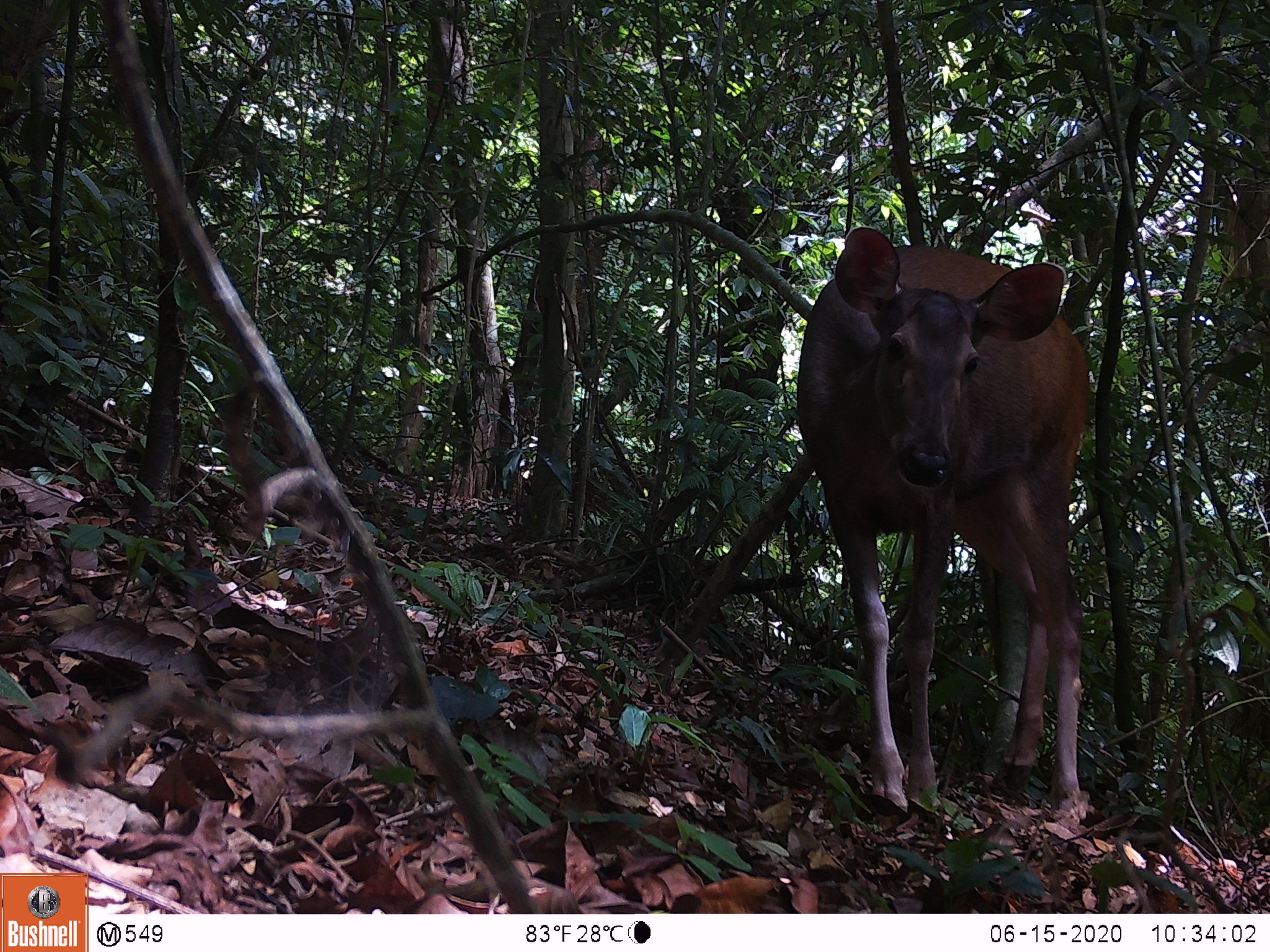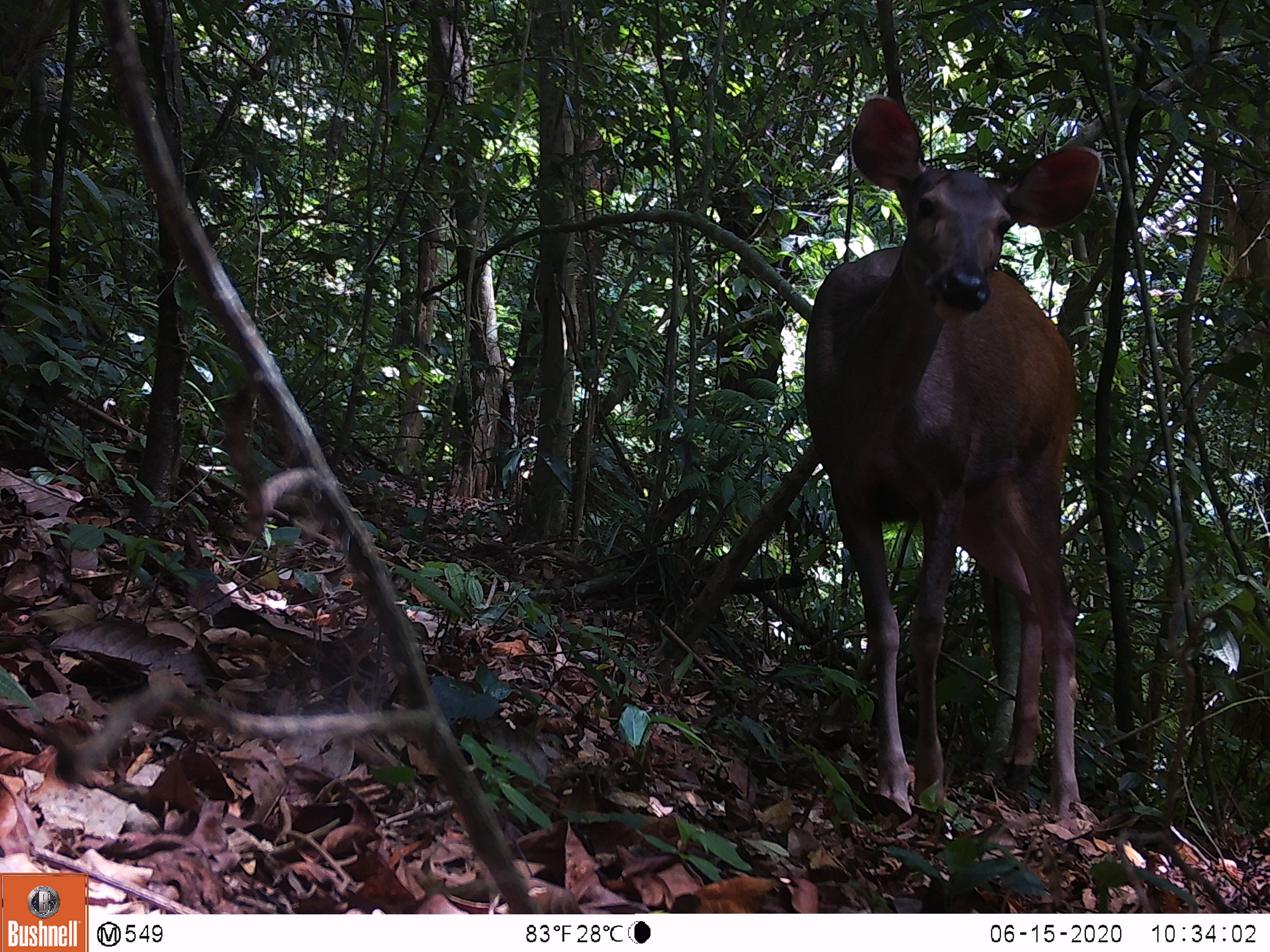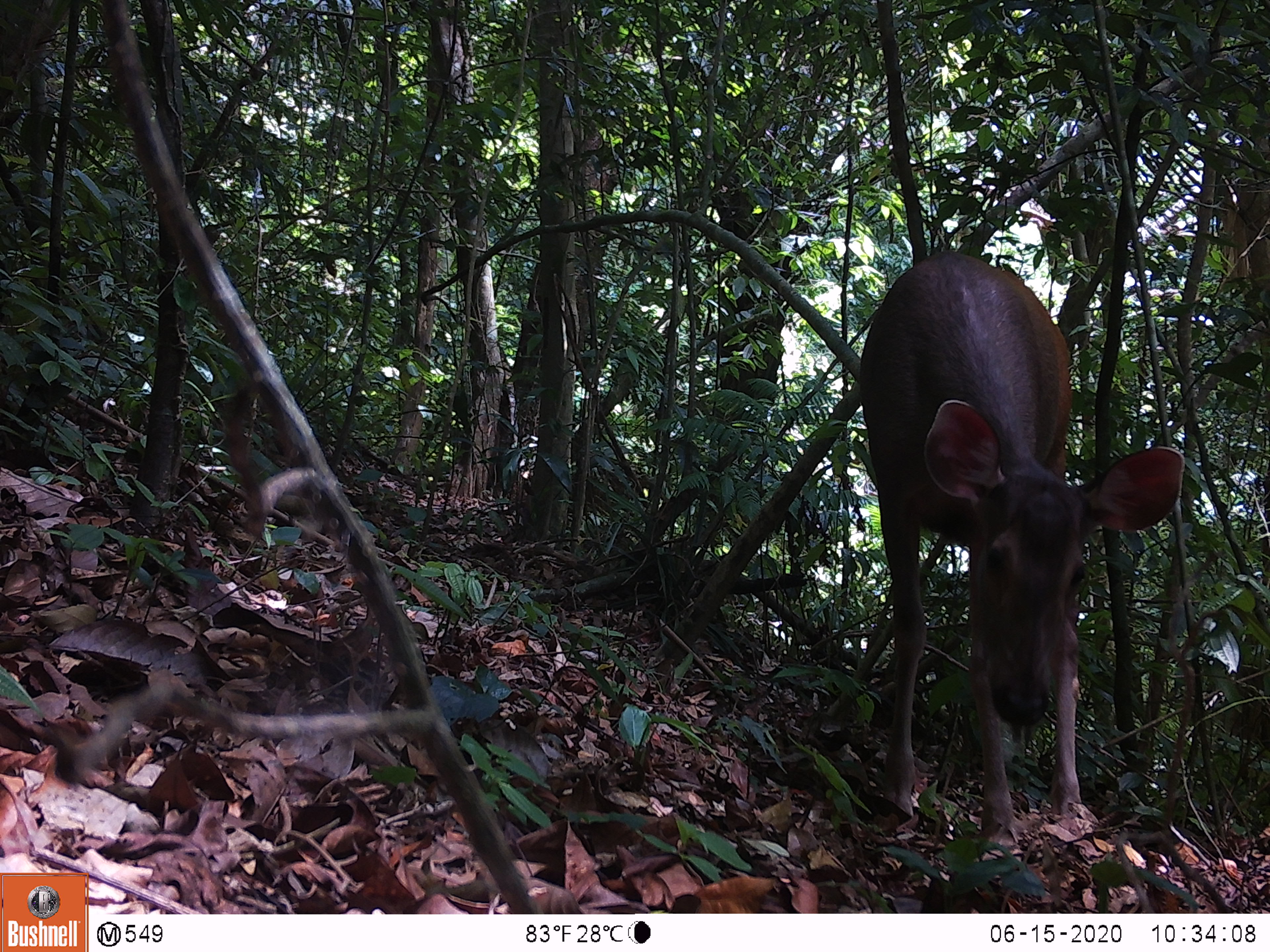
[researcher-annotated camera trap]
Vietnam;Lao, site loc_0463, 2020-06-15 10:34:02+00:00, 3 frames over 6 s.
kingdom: Animalia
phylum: Chordata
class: Mammalia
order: Artiodactyla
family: Cervidae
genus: Rusa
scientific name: Rusa unicolor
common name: sambar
Sambar (Rusa unicolor). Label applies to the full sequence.